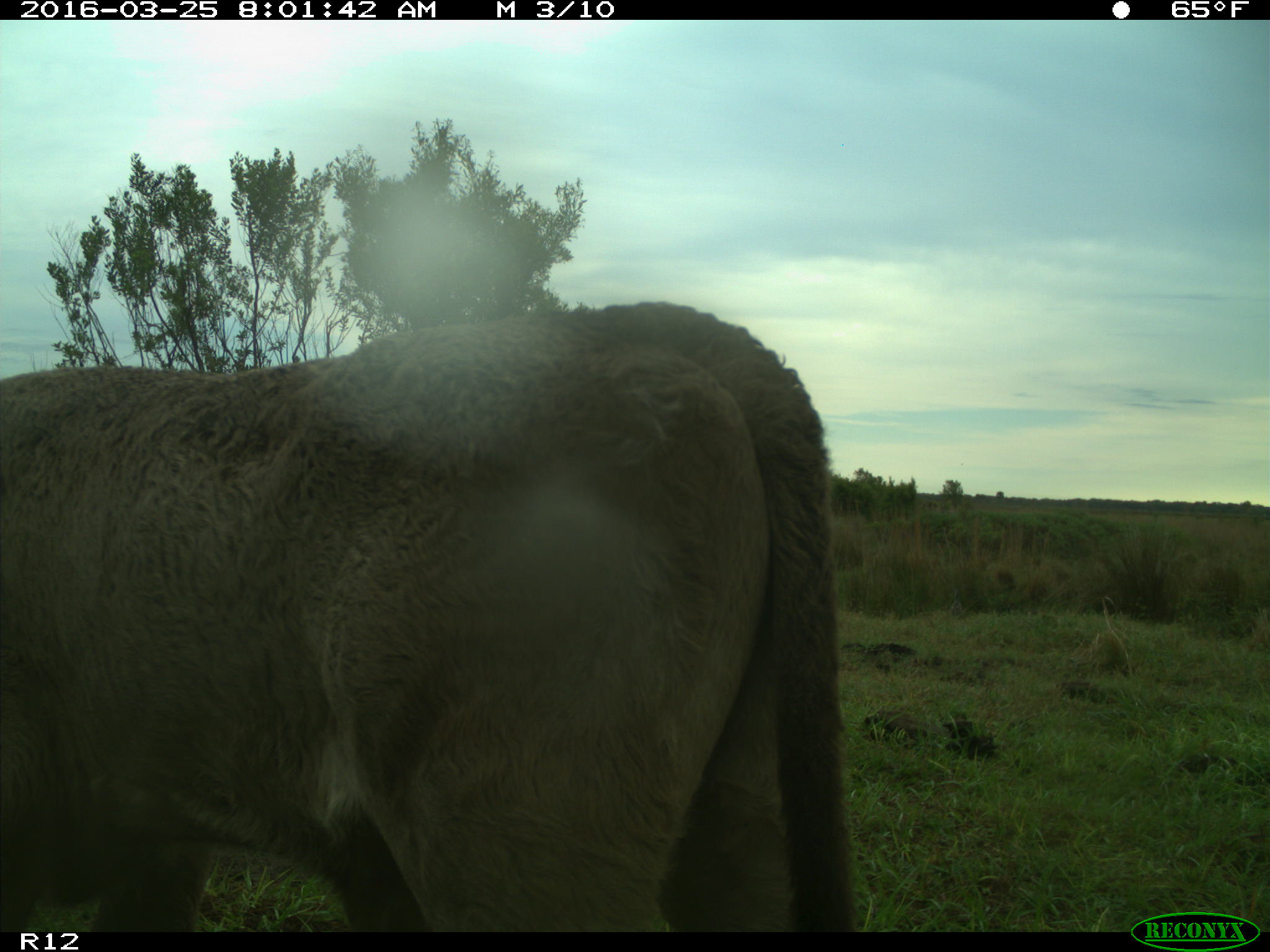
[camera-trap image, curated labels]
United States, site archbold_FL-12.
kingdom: Animalia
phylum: Chordata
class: Mammalia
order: Artiodactyla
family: Bovidae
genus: Bos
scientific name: Bos taurus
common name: domestic cow